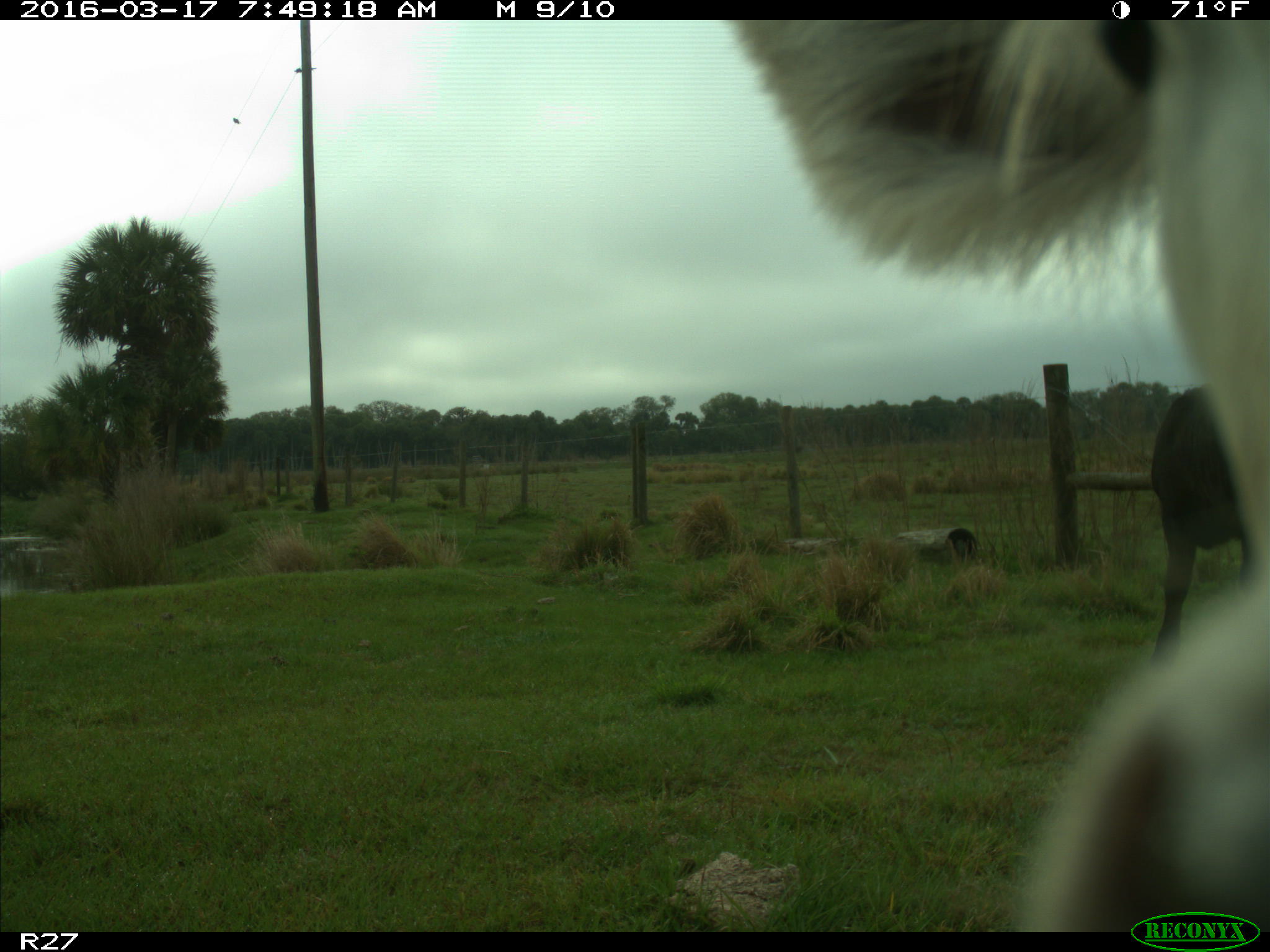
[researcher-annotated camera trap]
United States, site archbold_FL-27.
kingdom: Animalia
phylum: Chordata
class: Mammalia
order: Artiodactyla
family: Bovidae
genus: Bos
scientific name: Bos taurus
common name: domestic cow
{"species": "Bos taurus (domestic cow)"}